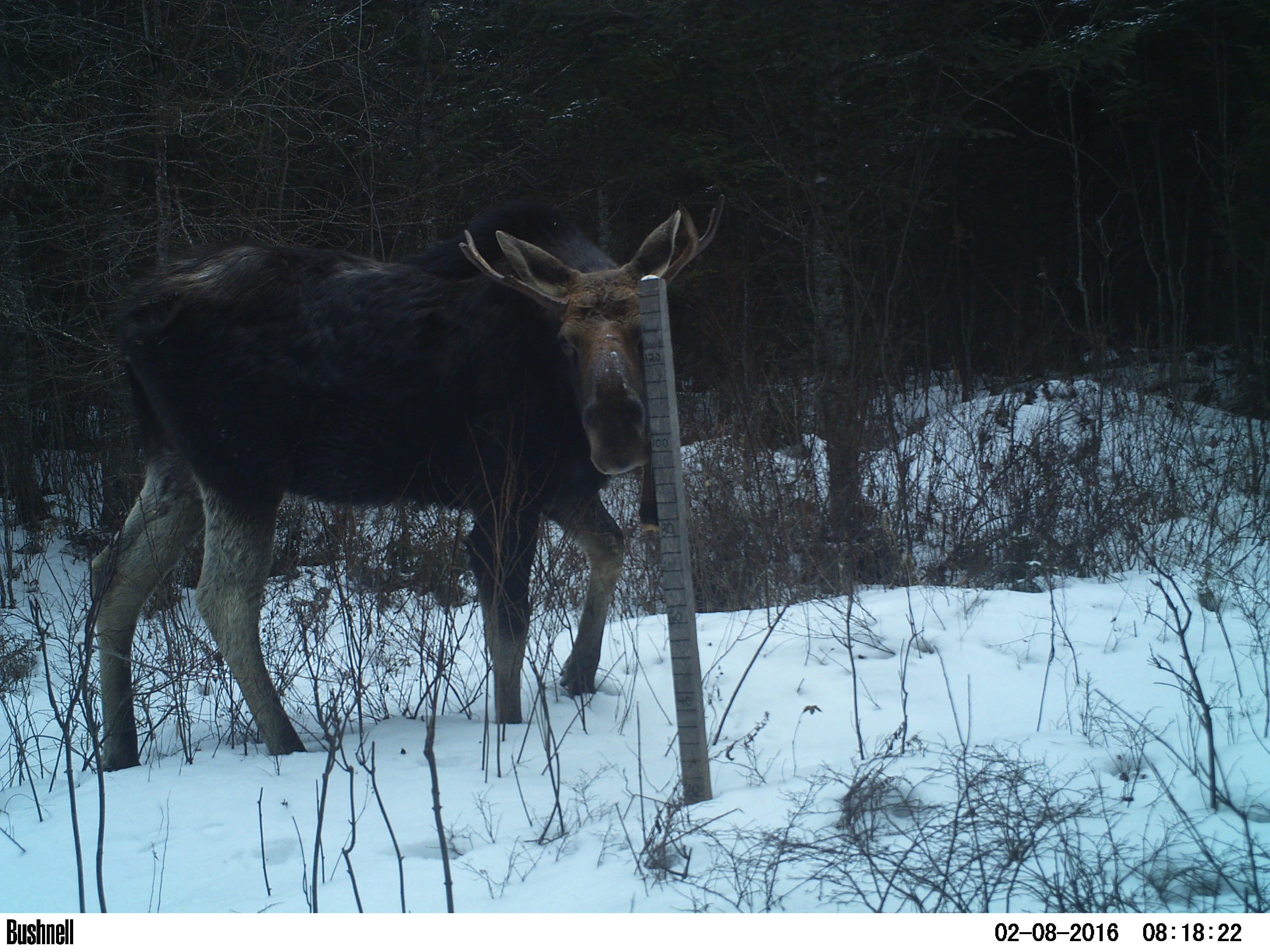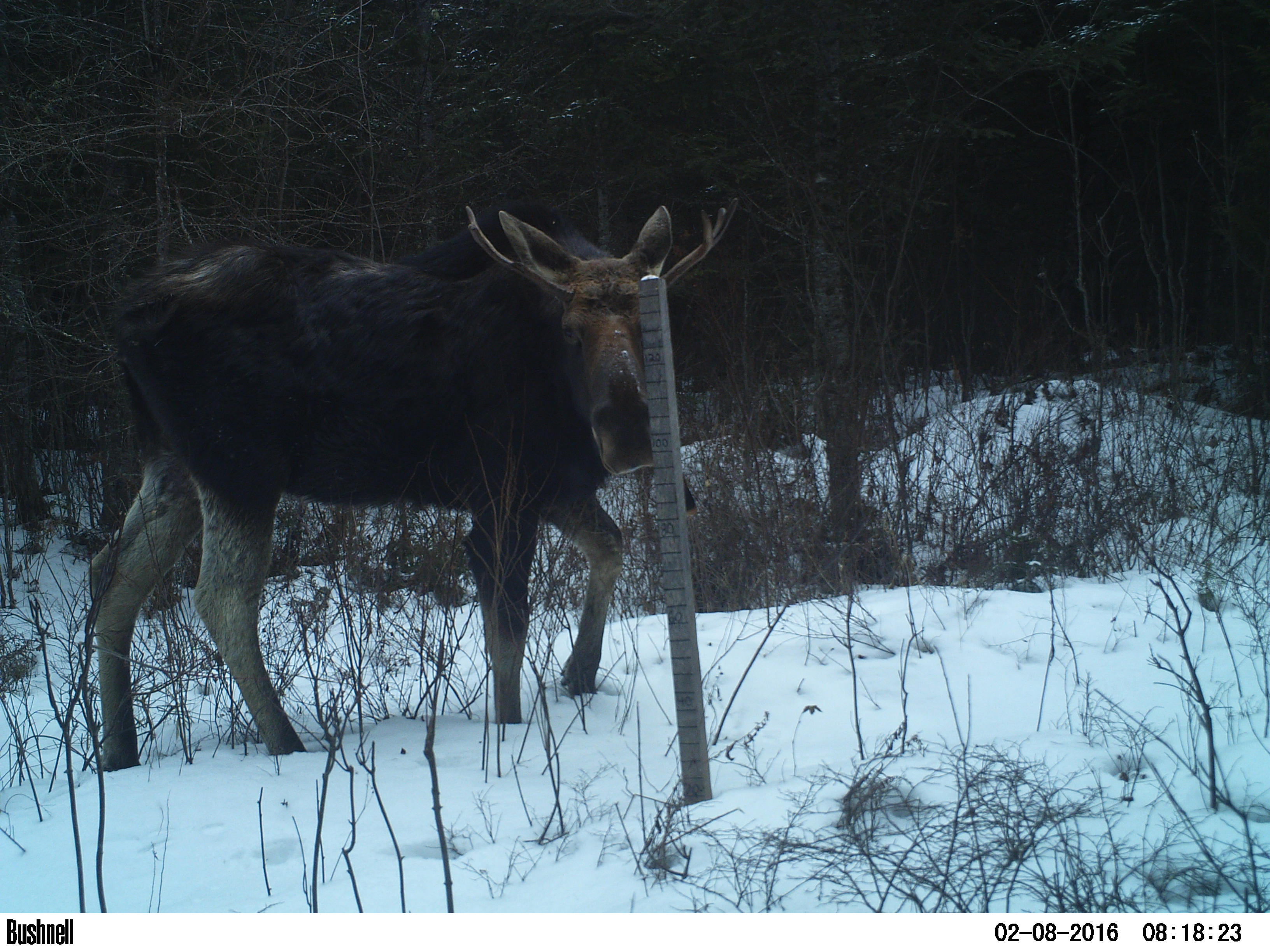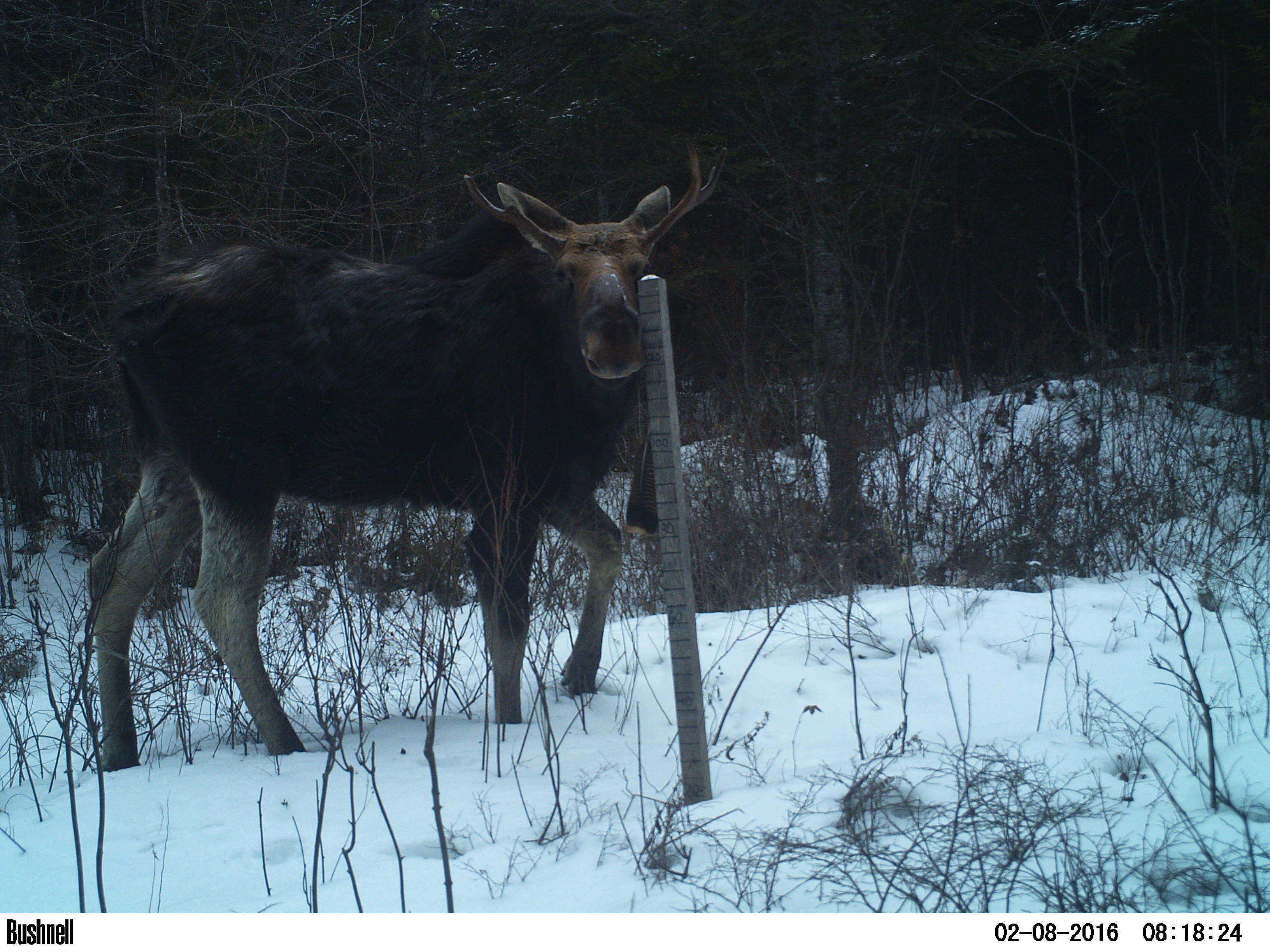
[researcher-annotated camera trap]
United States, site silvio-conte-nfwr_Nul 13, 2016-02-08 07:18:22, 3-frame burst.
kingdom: Animalia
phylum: Chordata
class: Mammalia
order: Artiodactyla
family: Cervidae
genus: Alces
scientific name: Alces alces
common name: moose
Moose (Alces alces).